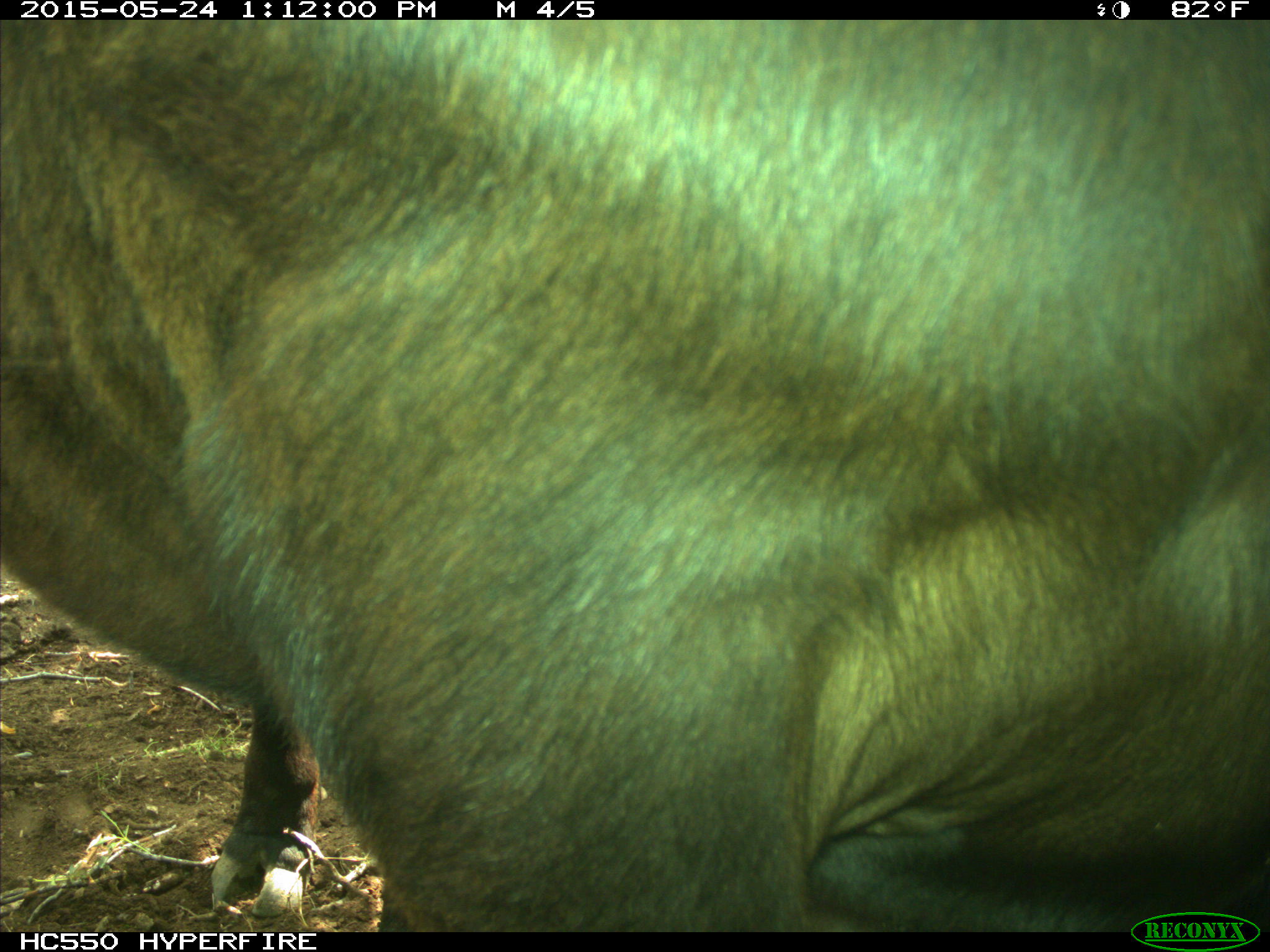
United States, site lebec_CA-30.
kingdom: Animalia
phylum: Chordata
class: Mammalia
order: Artiodactyla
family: Bovidae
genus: Bos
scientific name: Bos taurus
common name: domestic cow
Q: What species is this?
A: Bos taurus (domestic cow).